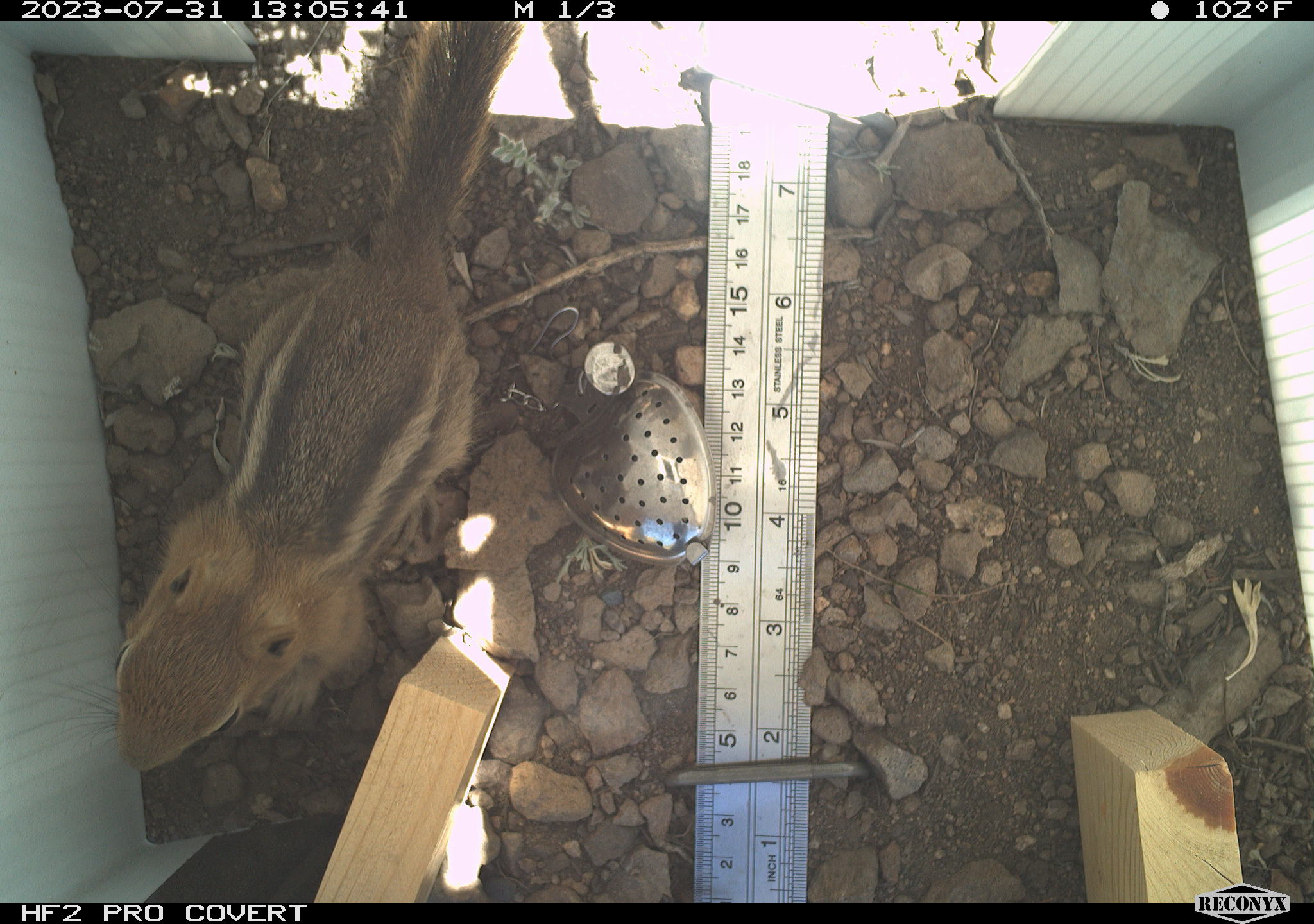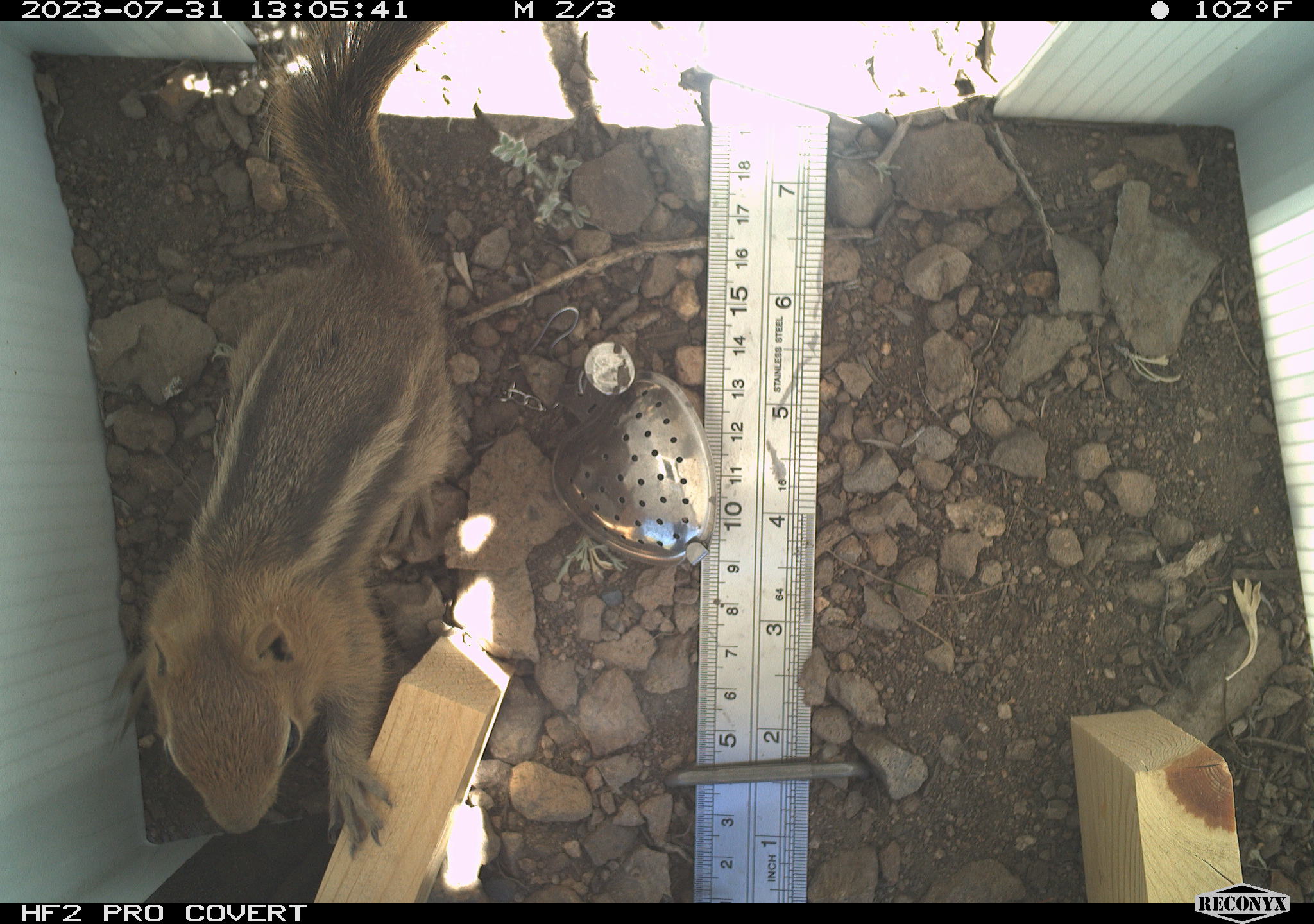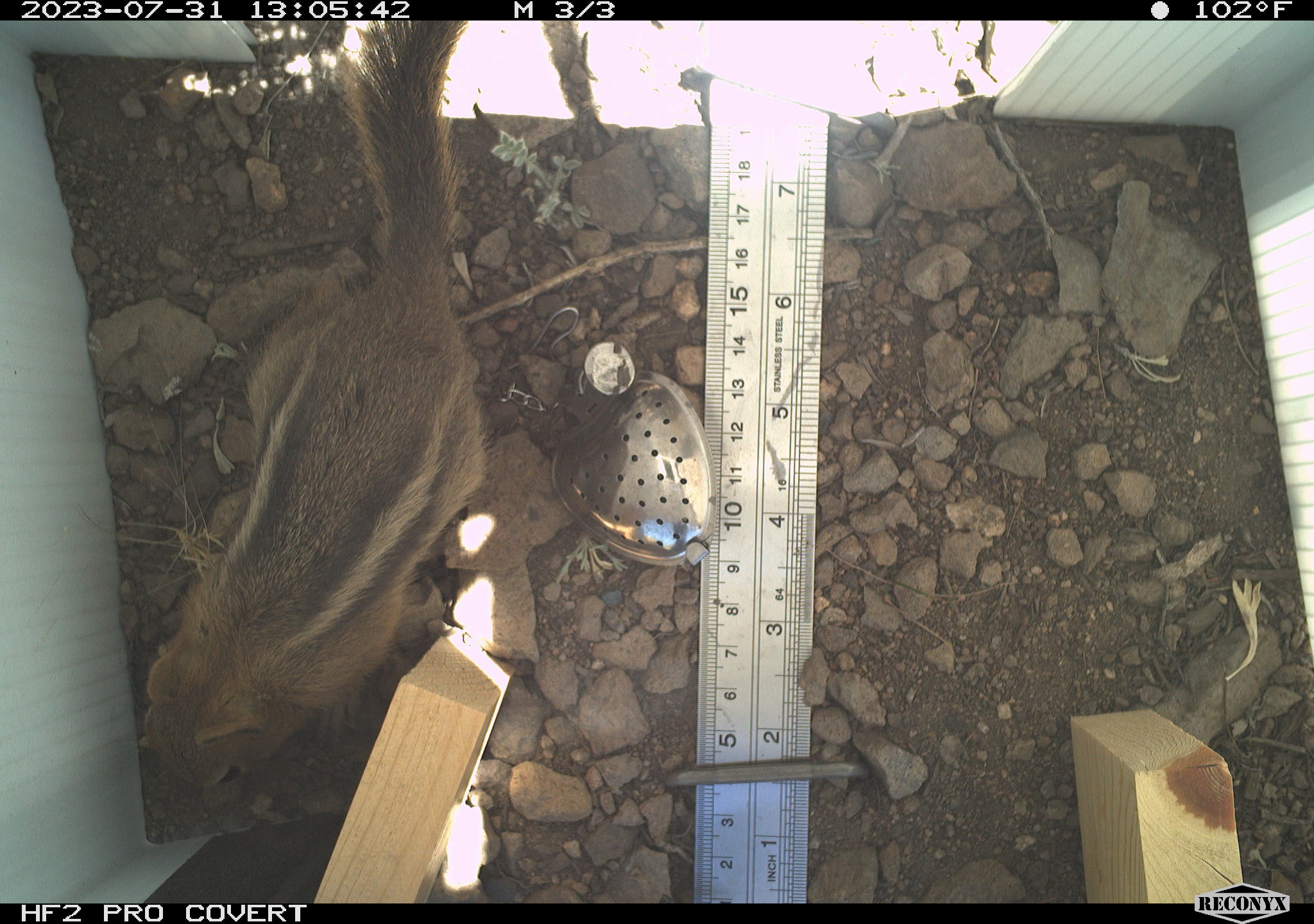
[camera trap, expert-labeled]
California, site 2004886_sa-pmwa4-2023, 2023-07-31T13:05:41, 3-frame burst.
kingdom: Animalia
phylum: Chordata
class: Mammalia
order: Rodentia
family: Sciuridae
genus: Callospermophilus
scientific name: Callospermophilus lateralis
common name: golden mantled ground squirrel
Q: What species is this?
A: Golden mantled ground squirrel (Callospermophilus lateralis).